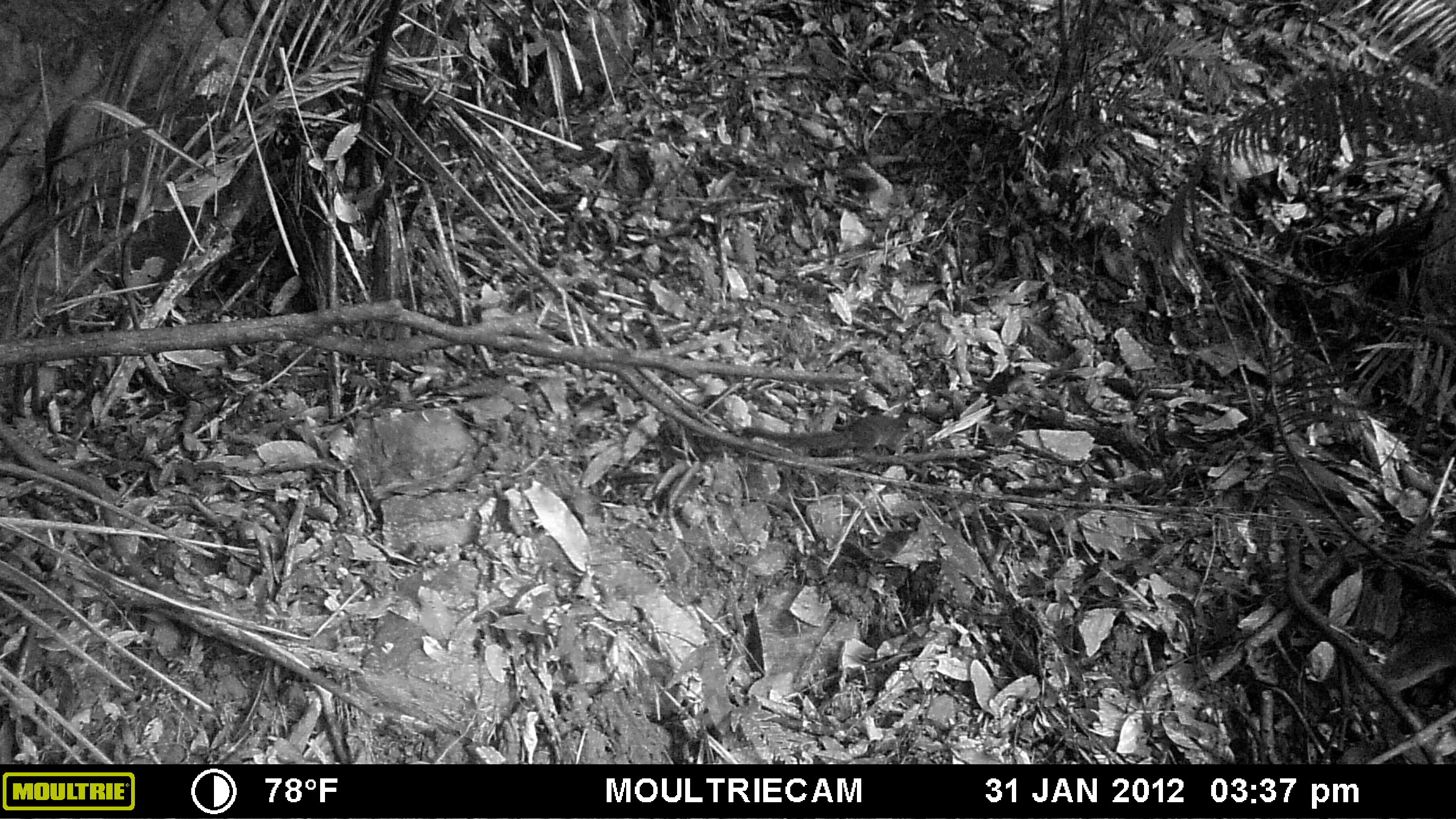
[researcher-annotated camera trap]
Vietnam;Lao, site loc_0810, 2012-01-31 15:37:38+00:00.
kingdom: Animalia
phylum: Chordata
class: Mammalia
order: Scandentia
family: Tupaiidae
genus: Tupaia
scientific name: Tupaia belangeri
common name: northern treeshrew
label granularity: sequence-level